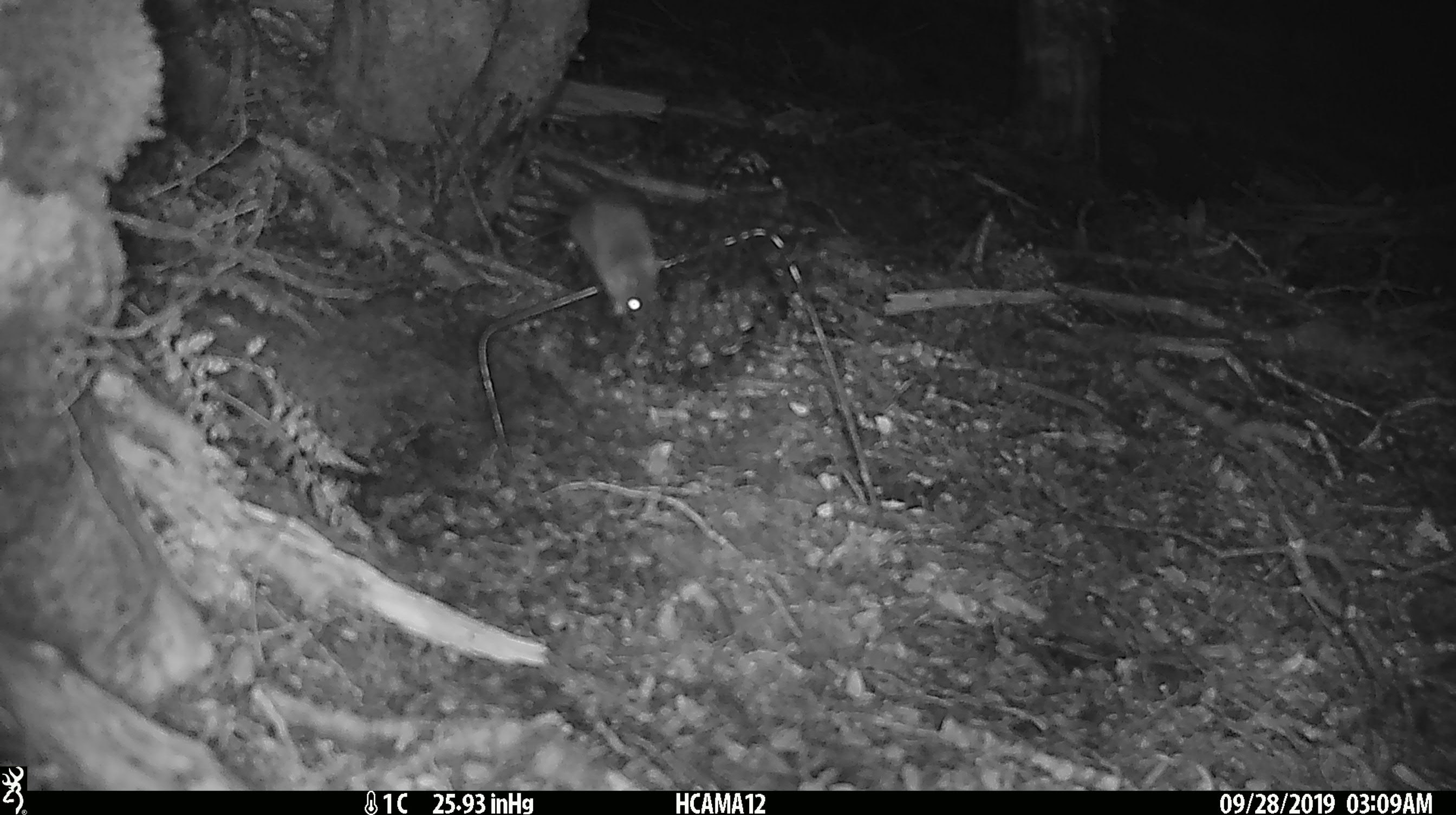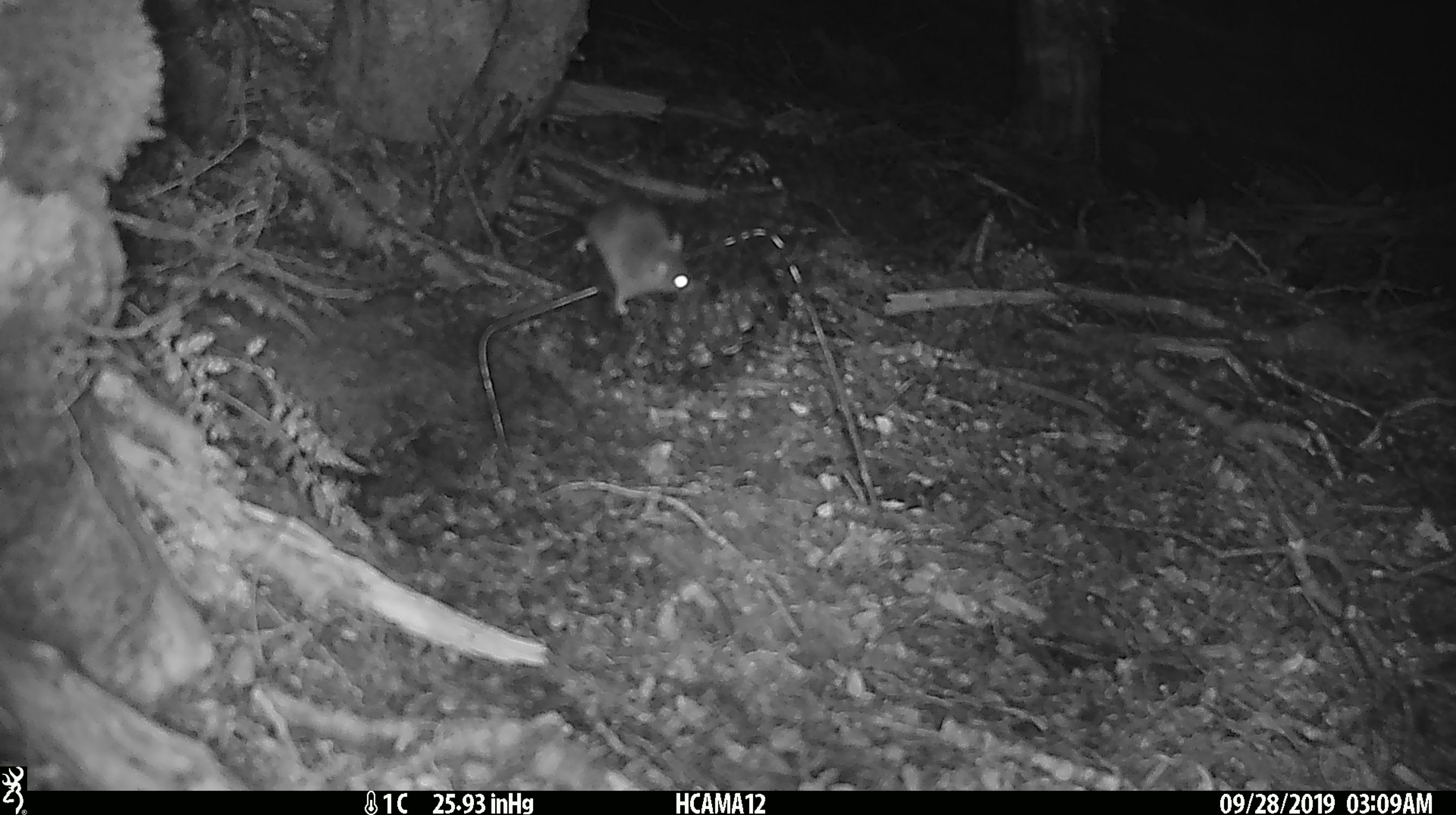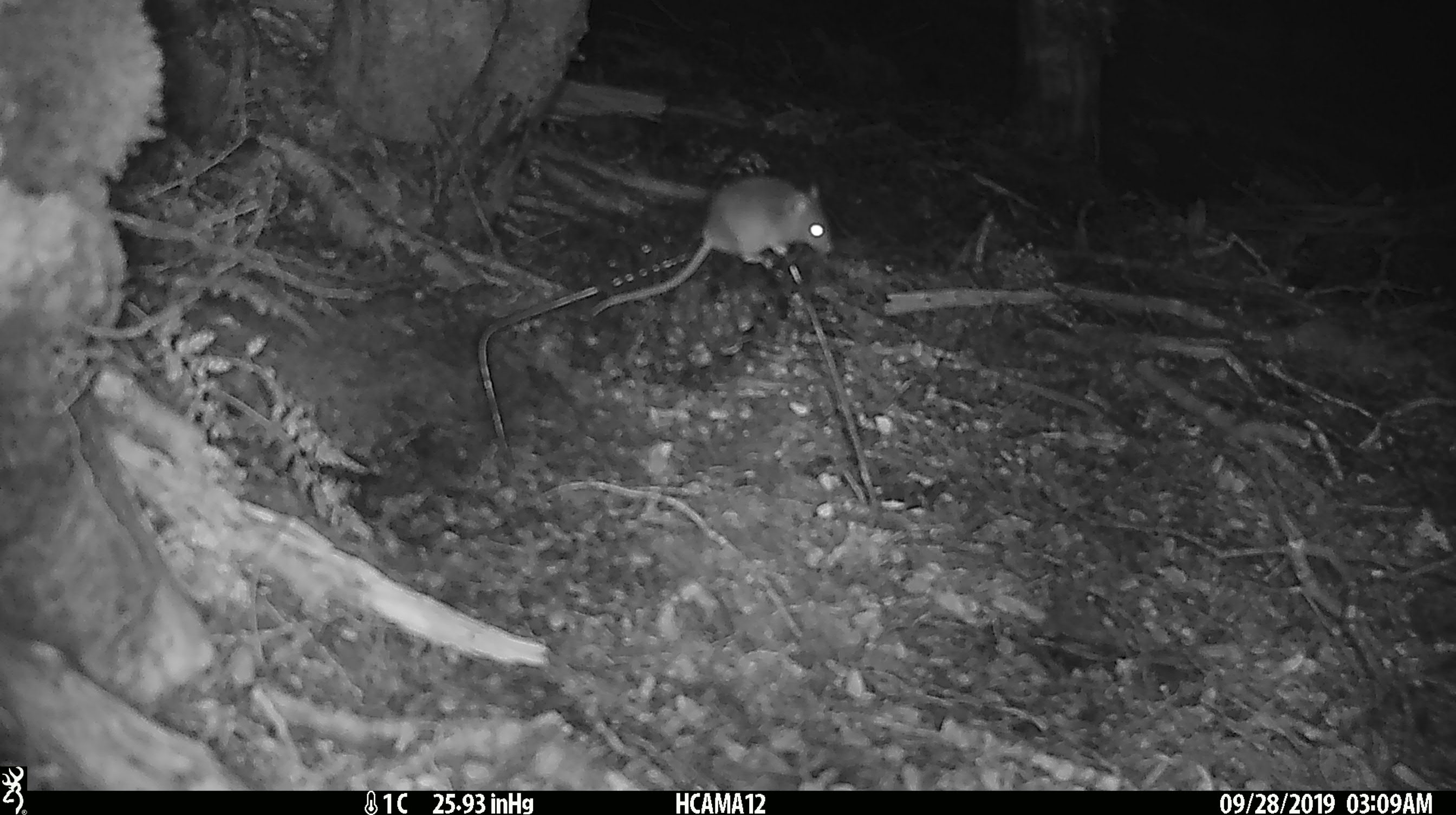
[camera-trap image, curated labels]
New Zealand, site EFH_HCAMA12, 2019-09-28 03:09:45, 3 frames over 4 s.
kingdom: Animalia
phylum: Chordata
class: Mammalia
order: Rodentia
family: Muridae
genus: Mus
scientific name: Mus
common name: mouse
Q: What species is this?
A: Mouse (Mus).